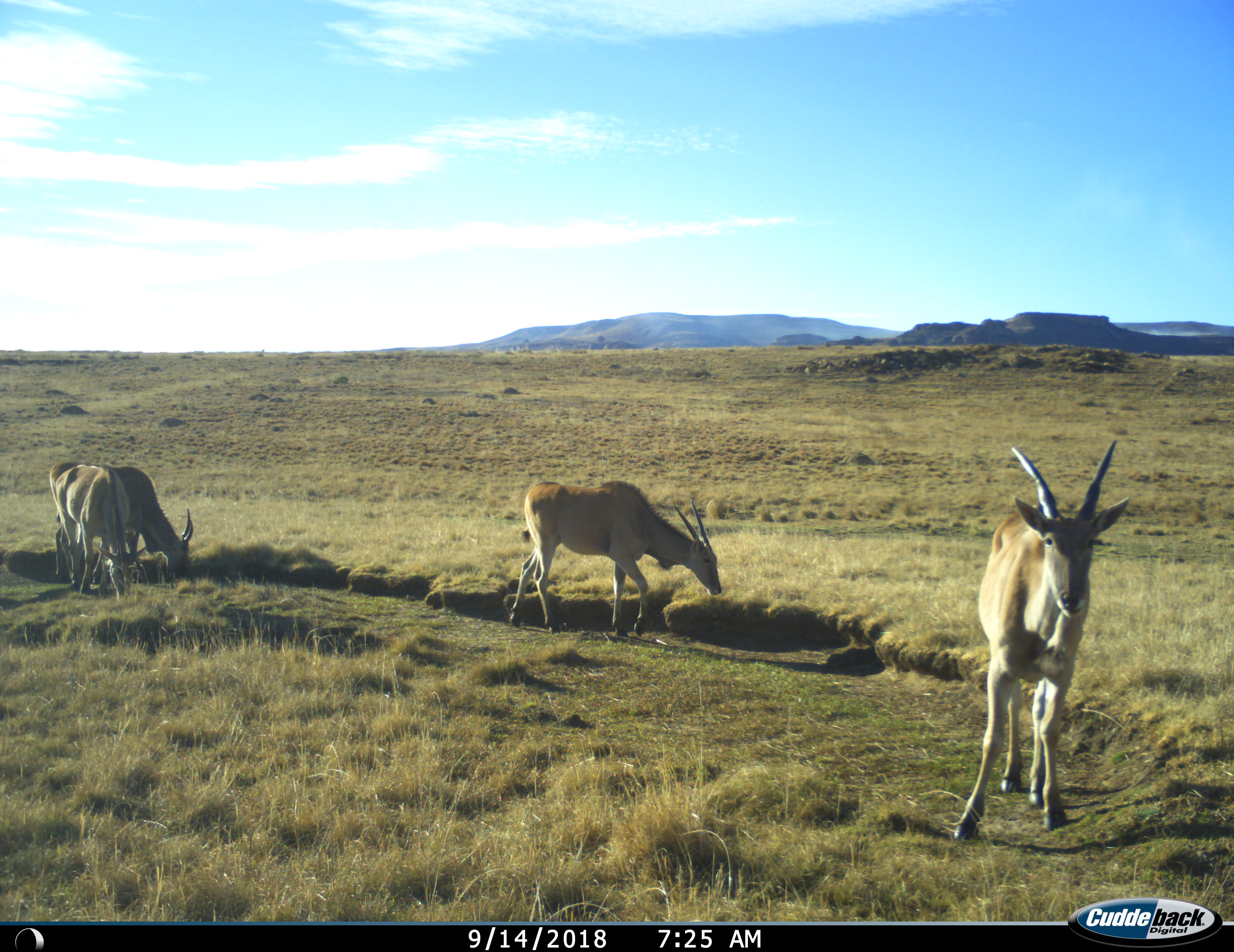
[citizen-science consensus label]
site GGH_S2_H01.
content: unidentified animal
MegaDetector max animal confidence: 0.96